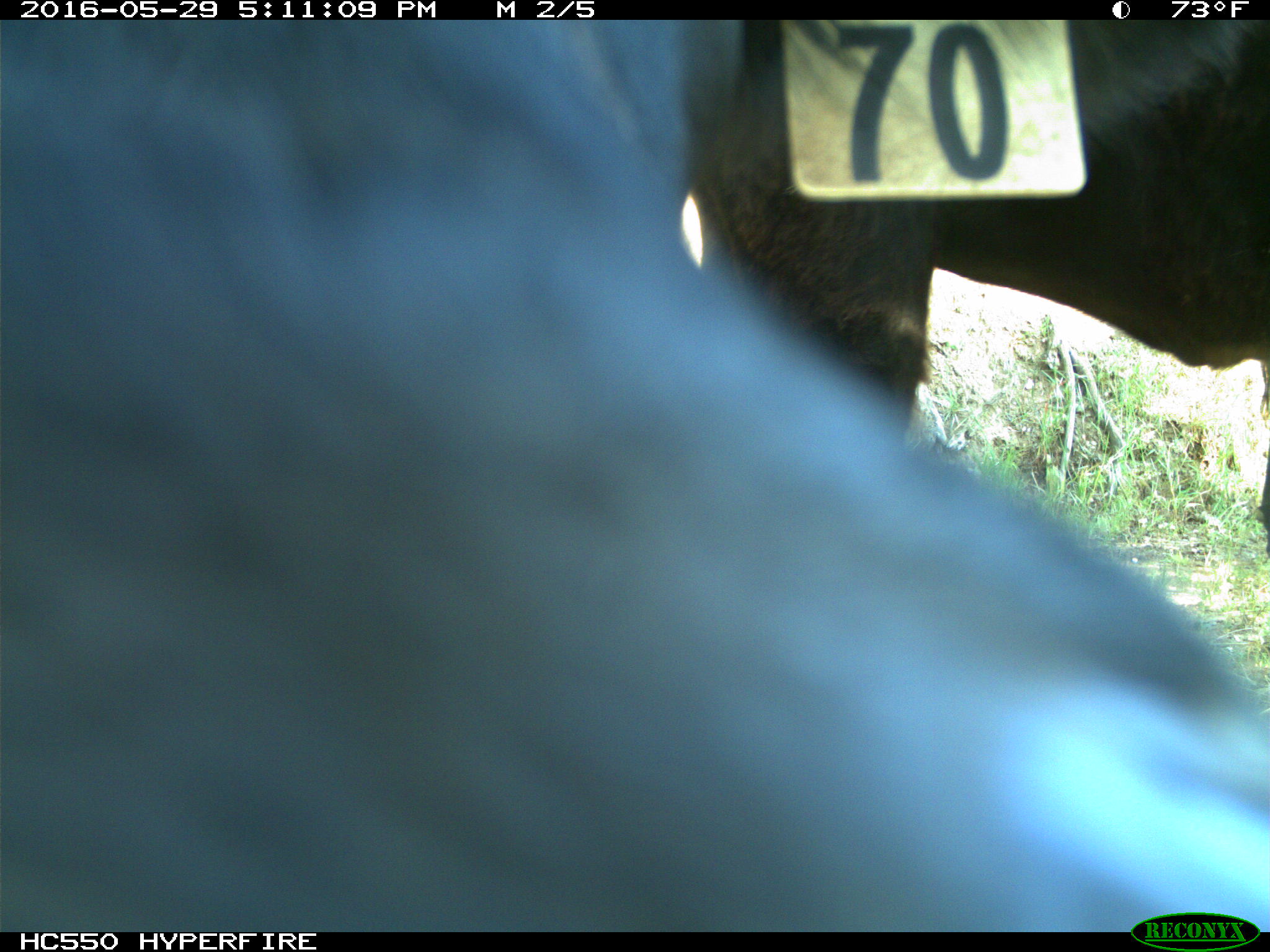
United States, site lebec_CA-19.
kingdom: Animalia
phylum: Chordata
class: Mammalia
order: Artiodactyla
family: Bovidae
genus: Bos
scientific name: Bos taurus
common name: domestic cow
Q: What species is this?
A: Bos taurus (domestic cow).